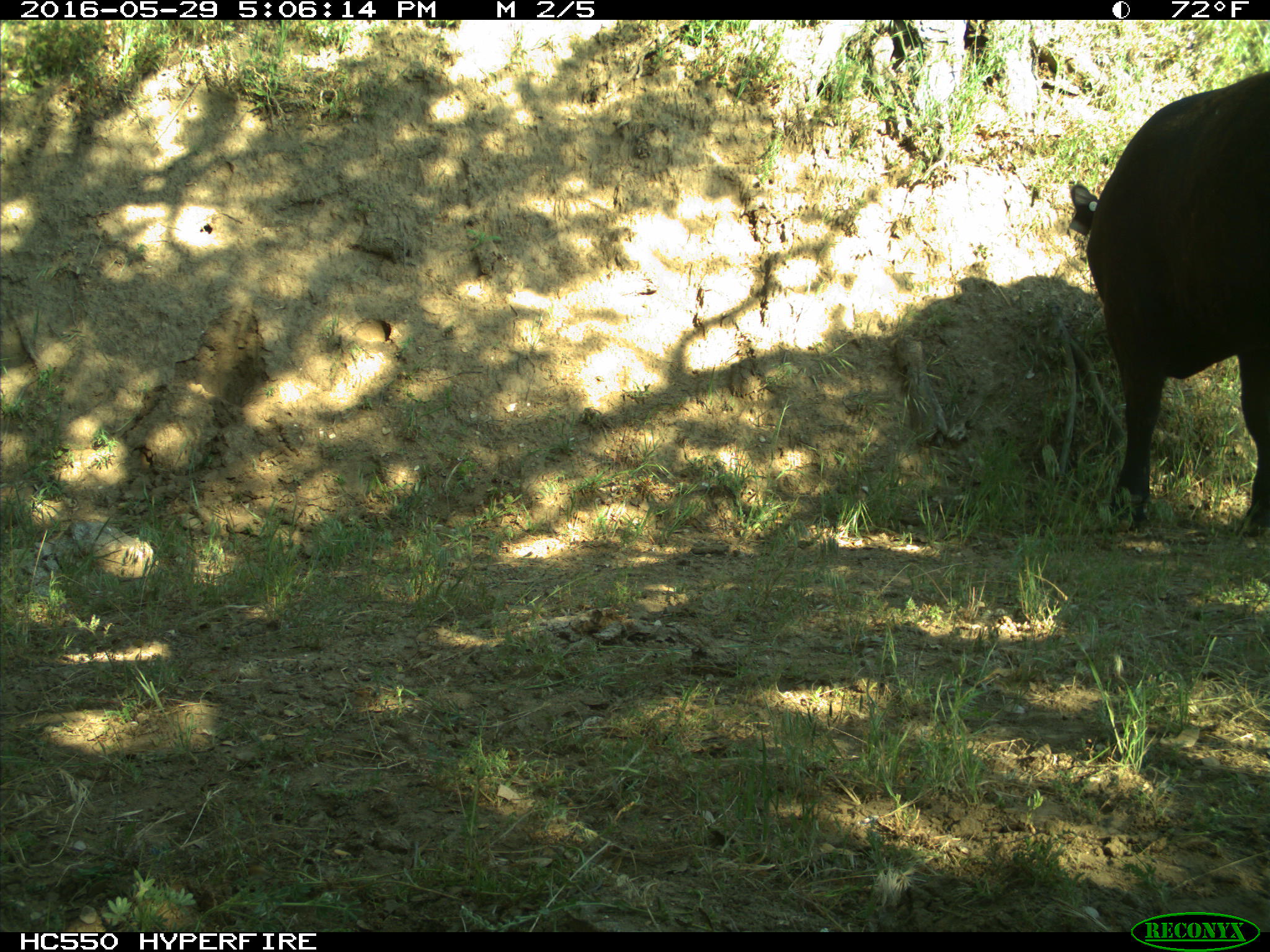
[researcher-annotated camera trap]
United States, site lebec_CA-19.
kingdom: Animalia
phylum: Chordata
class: Mammalia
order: Artiodactyla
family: Bovidae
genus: Bos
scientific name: Bos taurus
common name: domestic cow